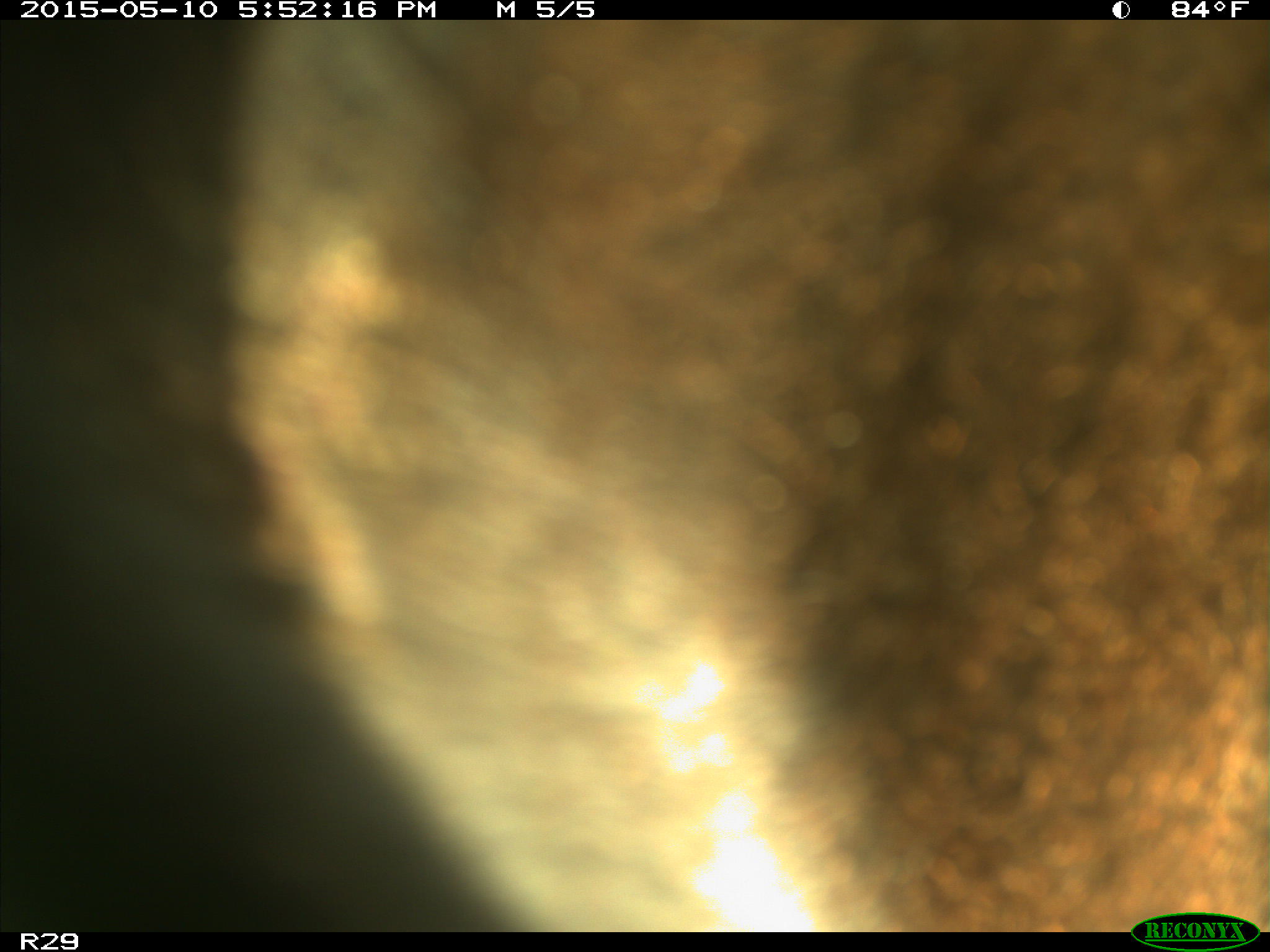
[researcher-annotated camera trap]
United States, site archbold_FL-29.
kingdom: Animalia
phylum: Chordata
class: Mammalia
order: Artiodactyla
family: Bovidae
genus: Bos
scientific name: Bos taurus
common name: domestic cow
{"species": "Bos taurus (domestic cow)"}